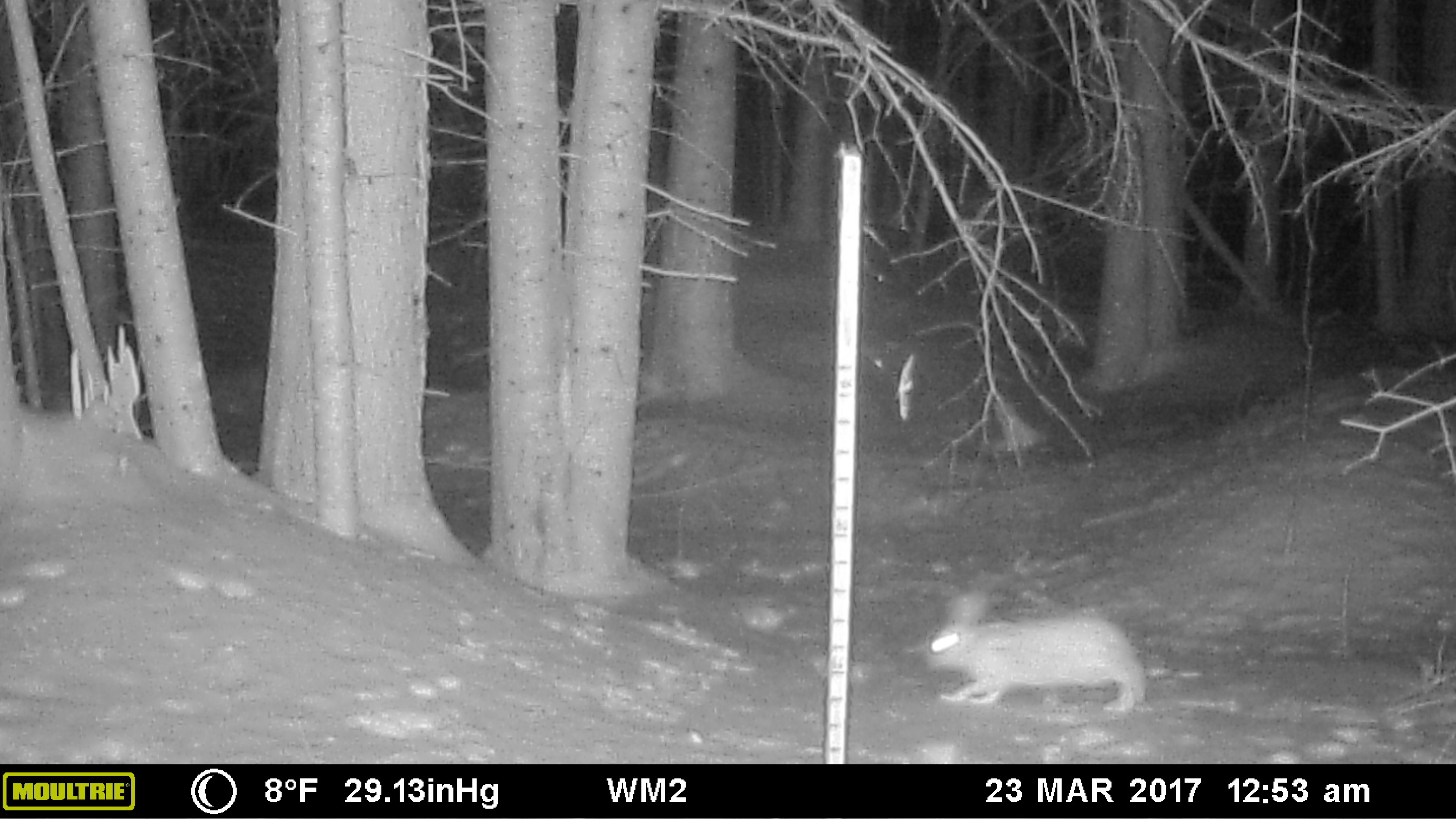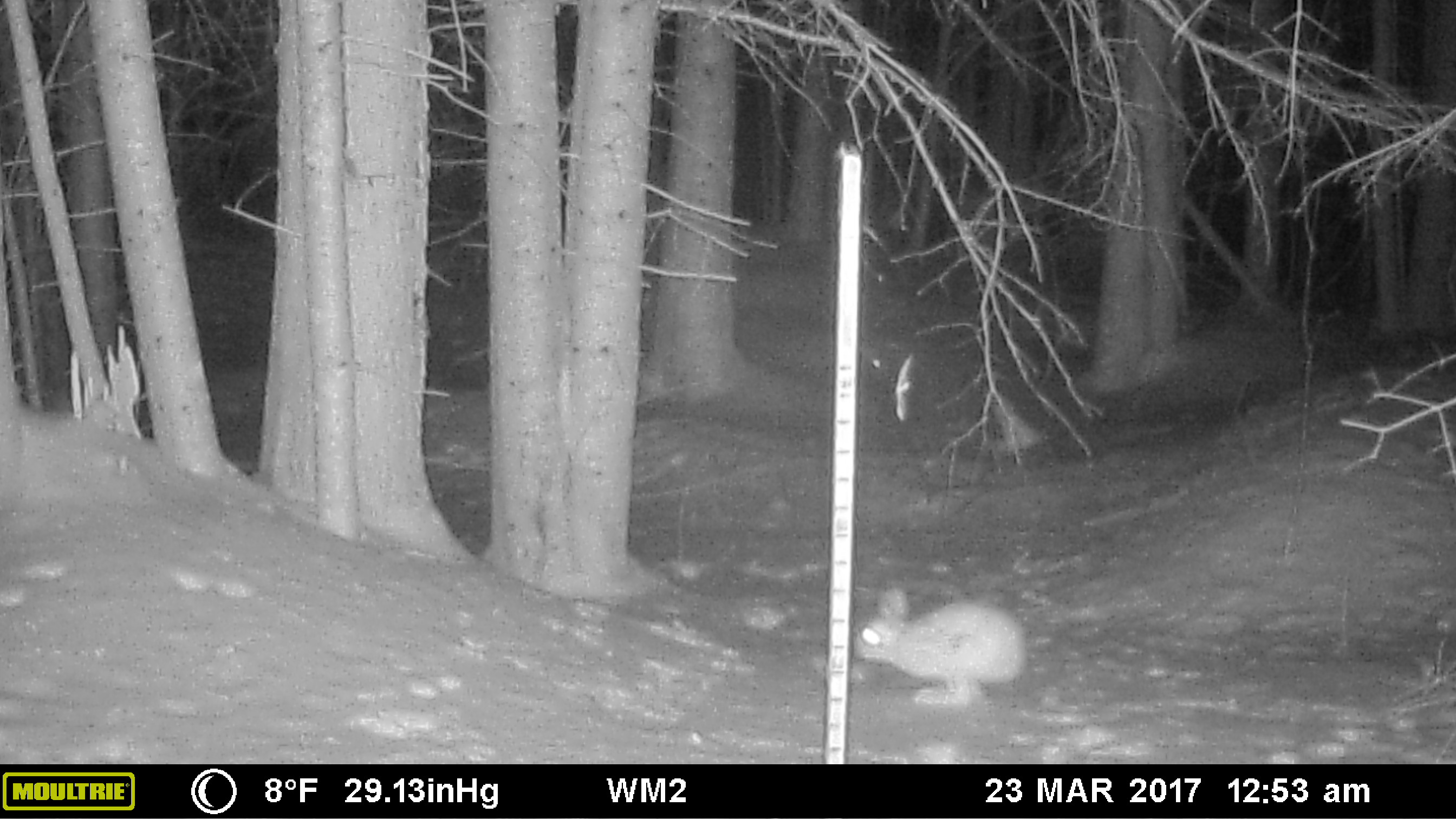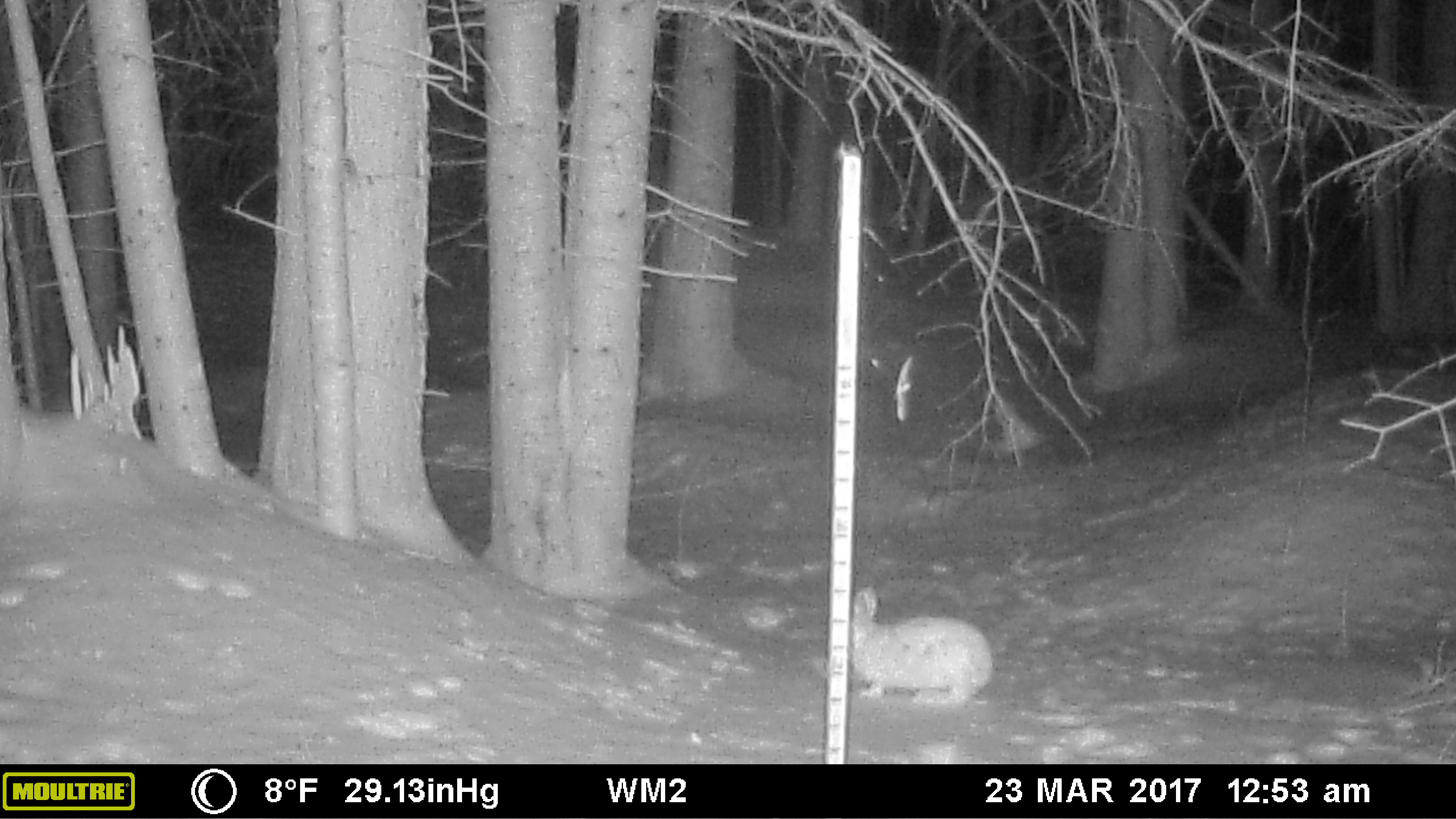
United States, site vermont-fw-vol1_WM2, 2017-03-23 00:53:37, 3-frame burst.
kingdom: Animalia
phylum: Chordata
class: Mammalia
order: Lagomorpha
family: Leporidae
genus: Lepus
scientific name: Lepus americanus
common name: snowshoe hare